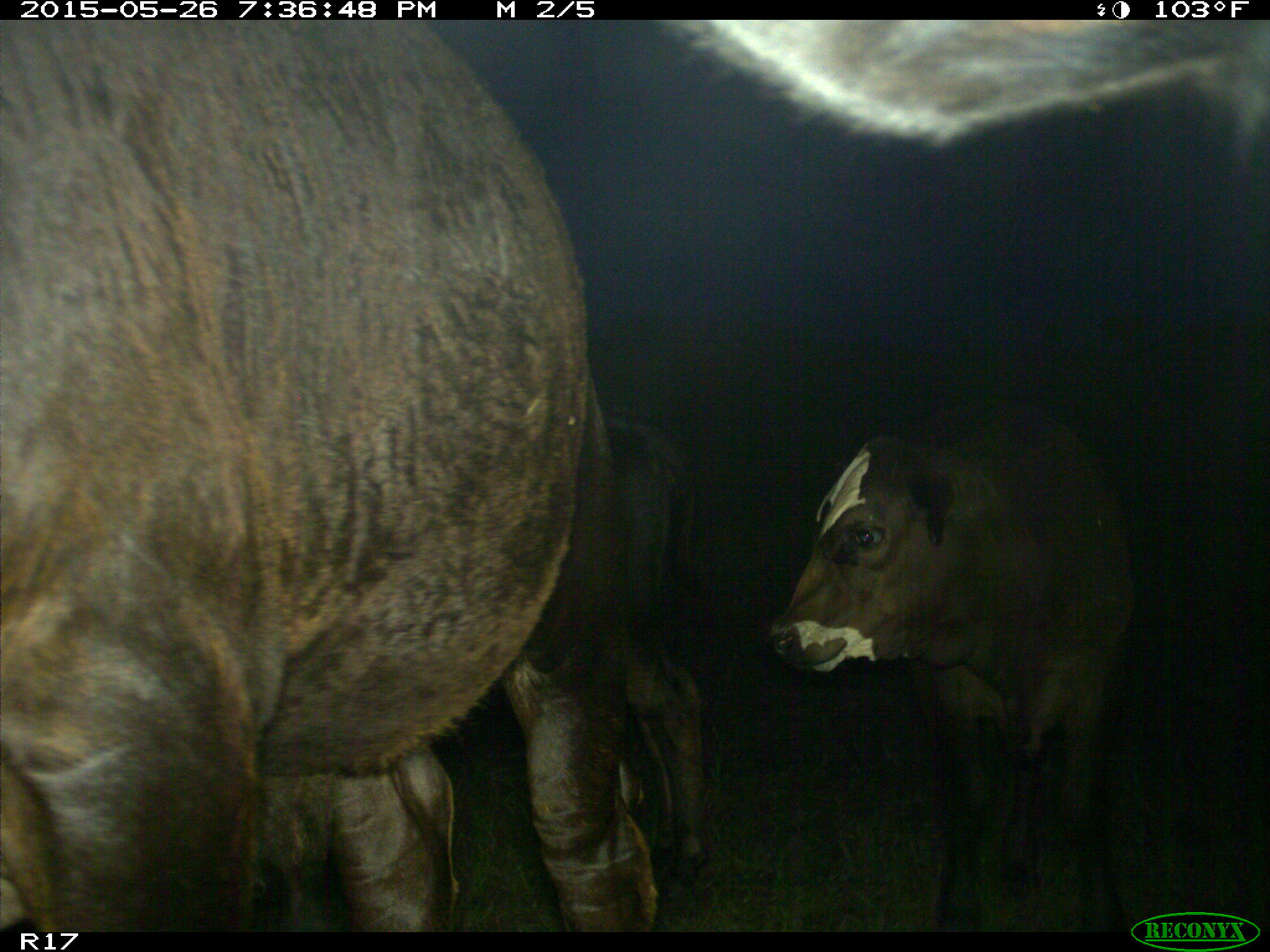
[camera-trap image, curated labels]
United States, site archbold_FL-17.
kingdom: Animalia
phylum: Chordata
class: Mammalia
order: Artiodactyla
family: Bovidae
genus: Bos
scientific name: Bos taurus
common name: domestic cow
Bos taurus (domestic cow).